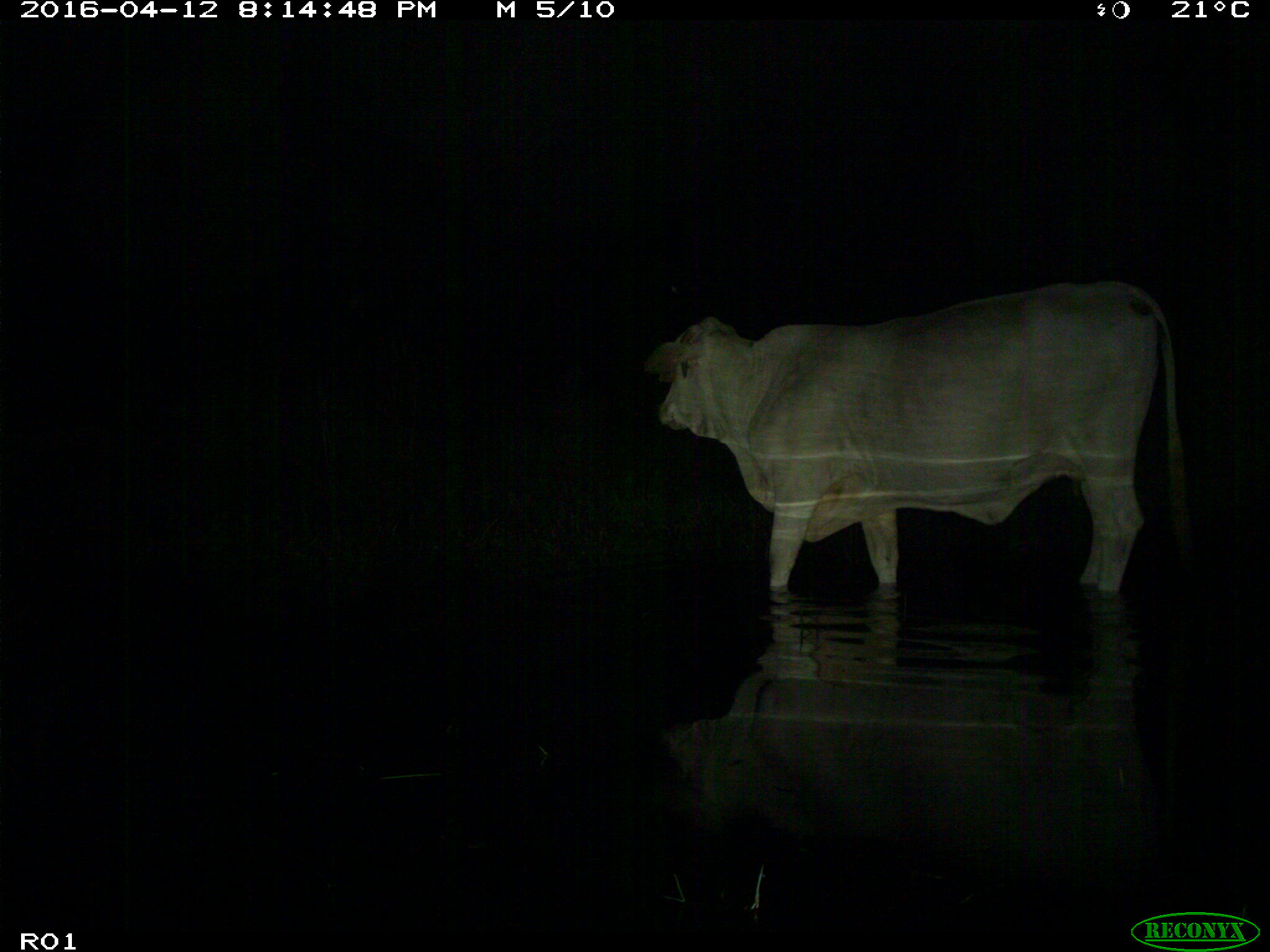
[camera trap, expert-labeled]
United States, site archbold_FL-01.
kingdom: Animalia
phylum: Chordata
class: Mammalia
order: Artiodactyla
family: Bovidae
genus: Bos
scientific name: Bos taurus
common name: domestic cow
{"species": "Bos taurus (domestic cow)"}